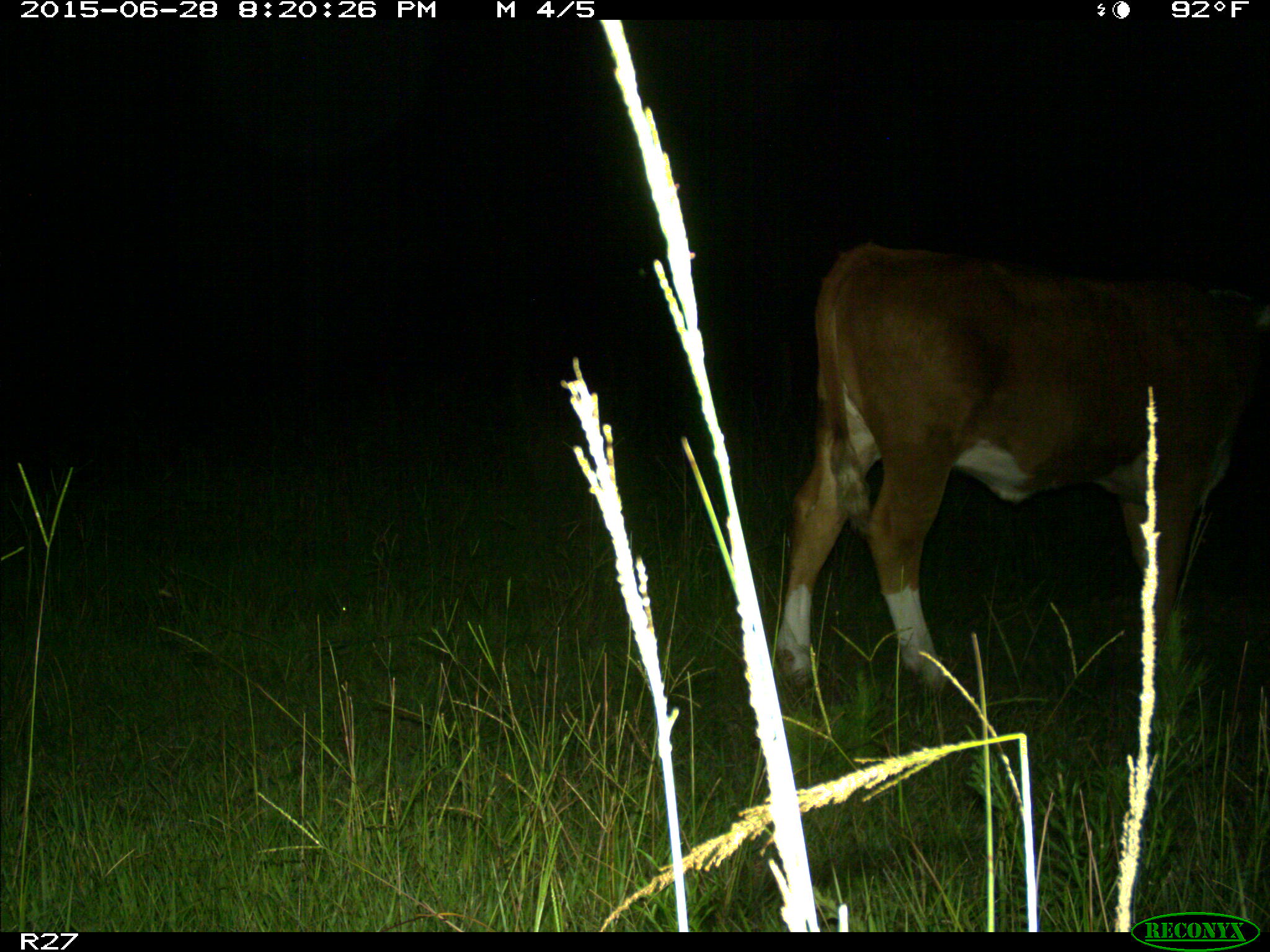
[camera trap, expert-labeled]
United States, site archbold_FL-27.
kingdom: Animalia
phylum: Chordata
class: Mammalia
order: Artiodactyla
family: Bovidae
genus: Bos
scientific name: Bos taurus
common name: domestic cow